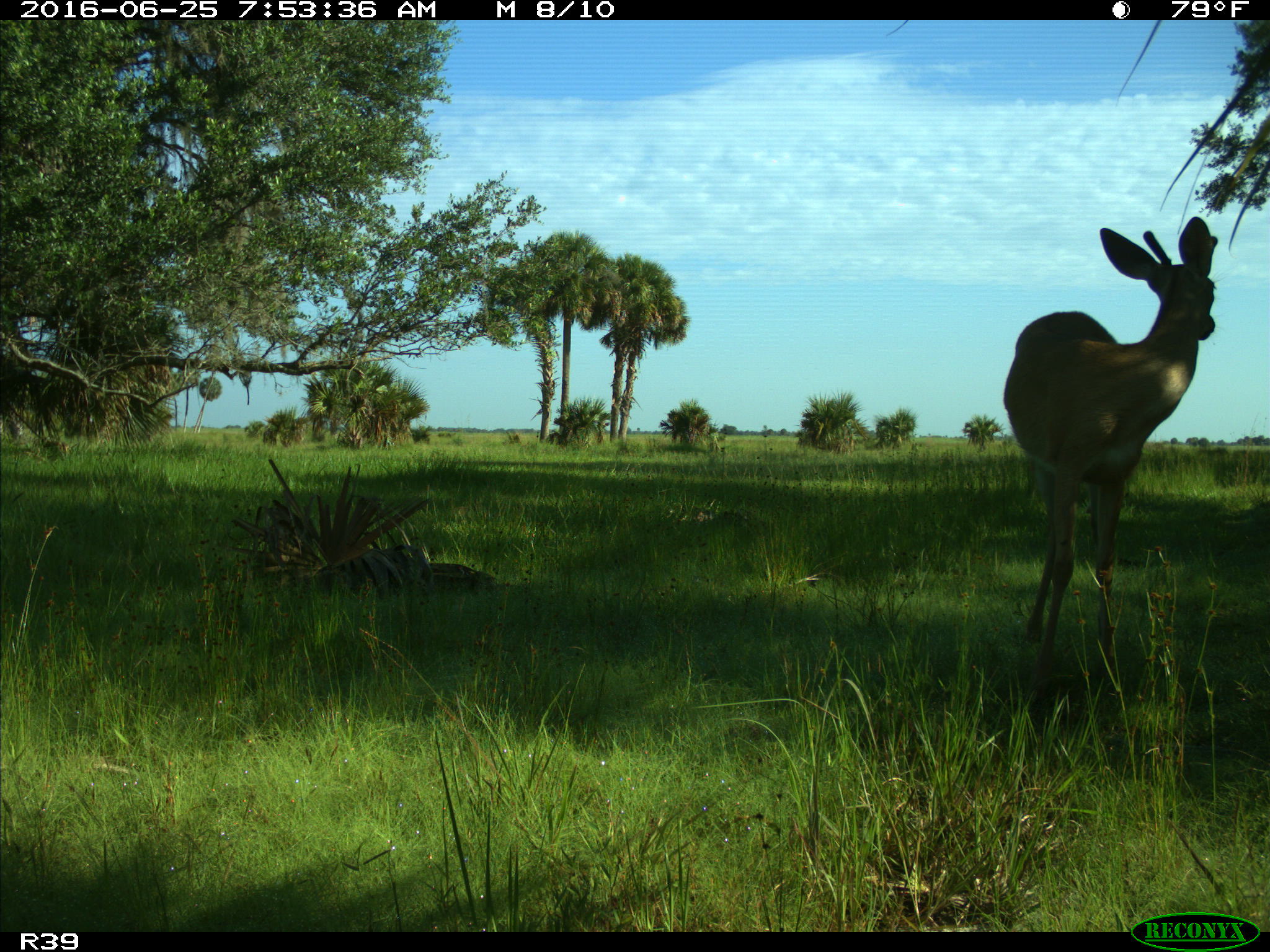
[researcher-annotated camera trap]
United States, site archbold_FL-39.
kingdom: Animalia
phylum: Chordata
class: Mammalia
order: Artiodactyla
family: Cervidae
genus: Odocoileus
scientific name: Odocoileus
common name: deer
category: unidentified deer